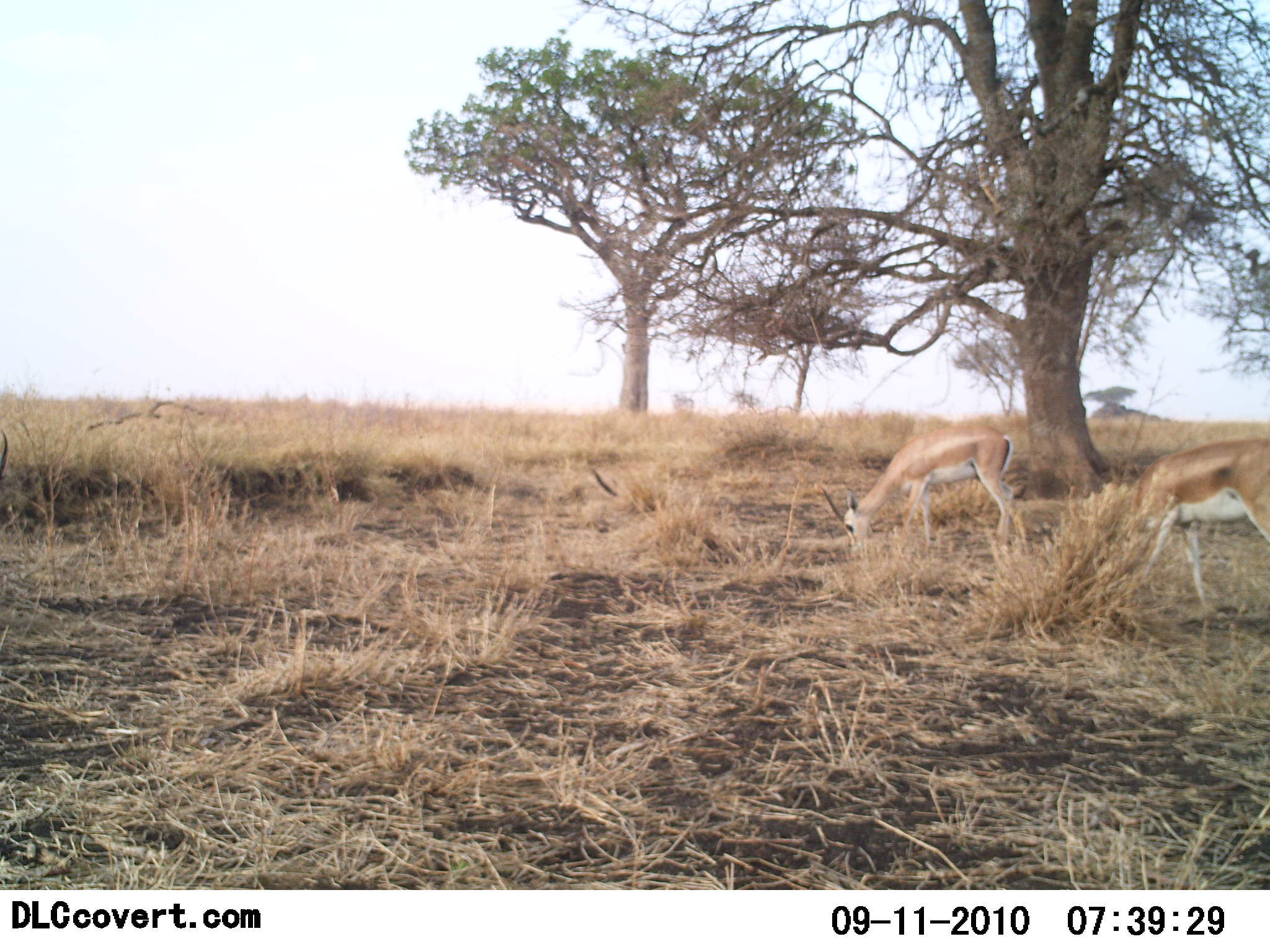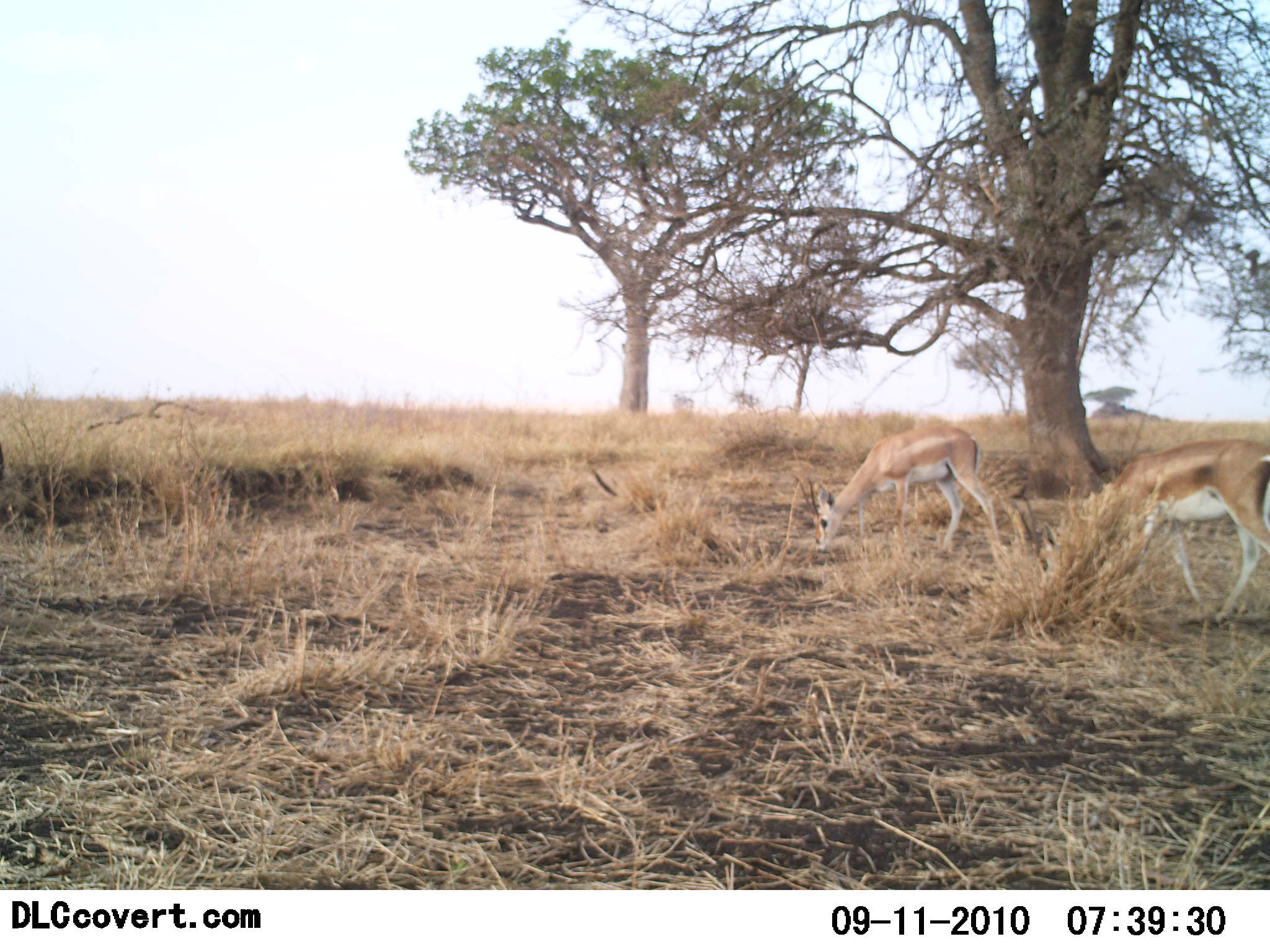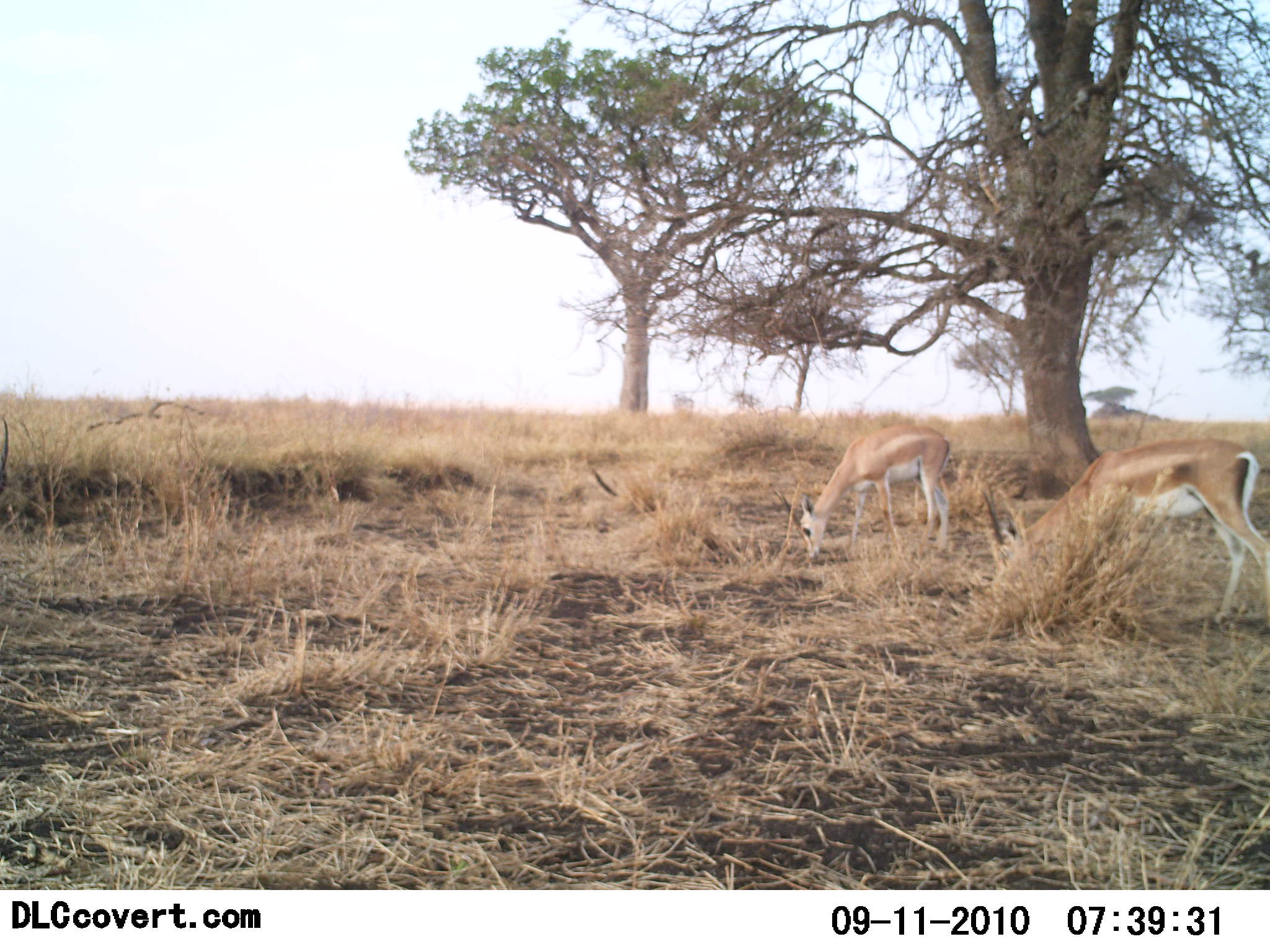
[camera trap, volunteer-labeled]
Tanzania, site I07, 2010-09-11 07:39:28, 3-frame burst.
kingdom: Animalia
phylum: Chordata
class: Mammalia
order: Artiodactyla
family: Bovidae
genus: Nanger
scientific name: Nanger granti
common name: grant's gazelle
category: gazellegrants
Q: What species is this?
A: Gazellegrants (grant's gazelle) (Nanger granti).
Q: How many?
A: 2.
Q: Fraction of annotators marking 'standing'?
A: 7%.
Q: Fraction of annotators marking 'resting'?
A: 0%.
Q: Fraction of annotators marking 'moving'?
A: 29%.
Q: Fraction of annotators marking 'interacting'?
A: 0%.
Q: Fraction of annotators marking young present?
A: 0%.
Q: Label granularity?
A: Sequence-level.